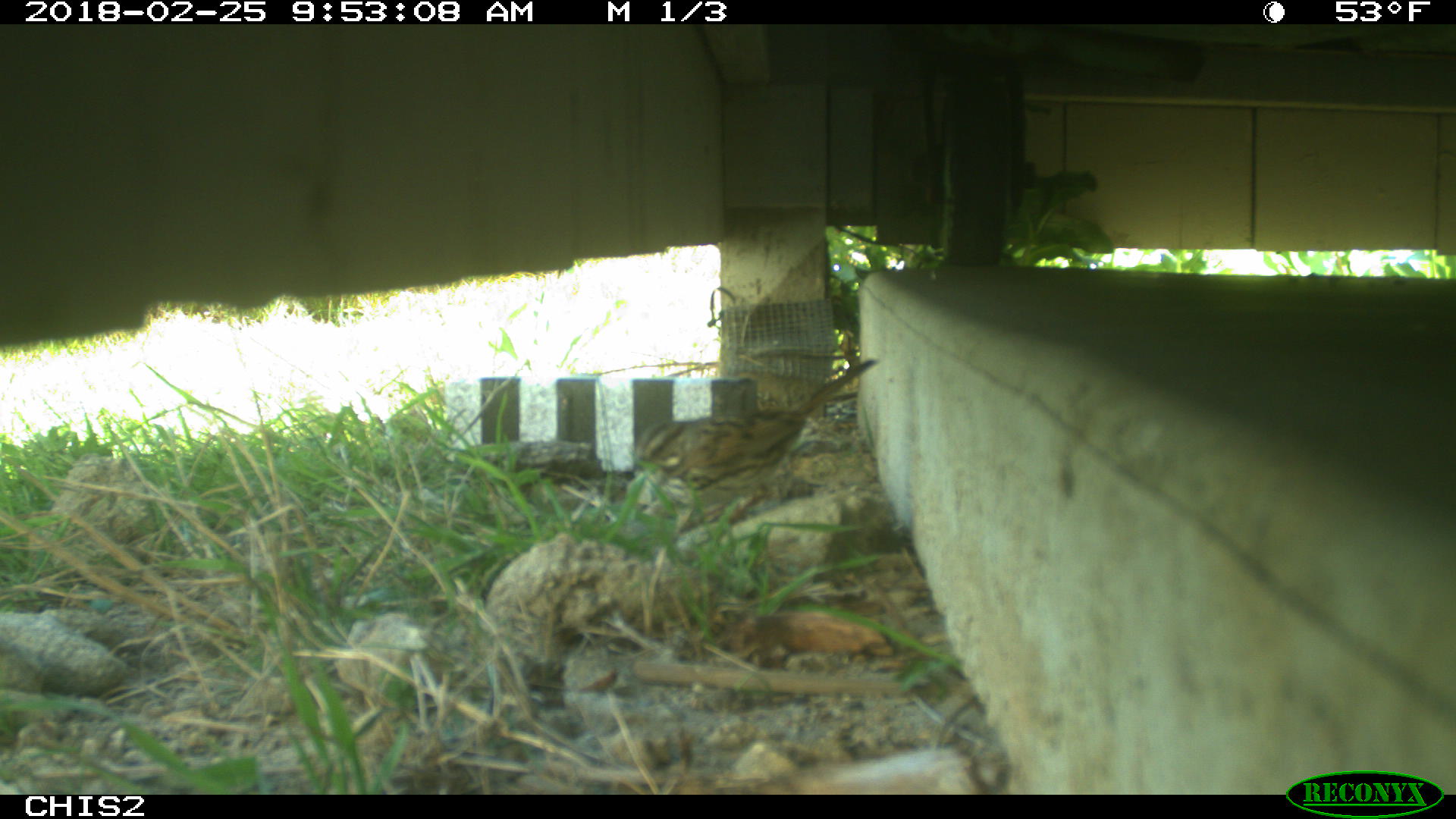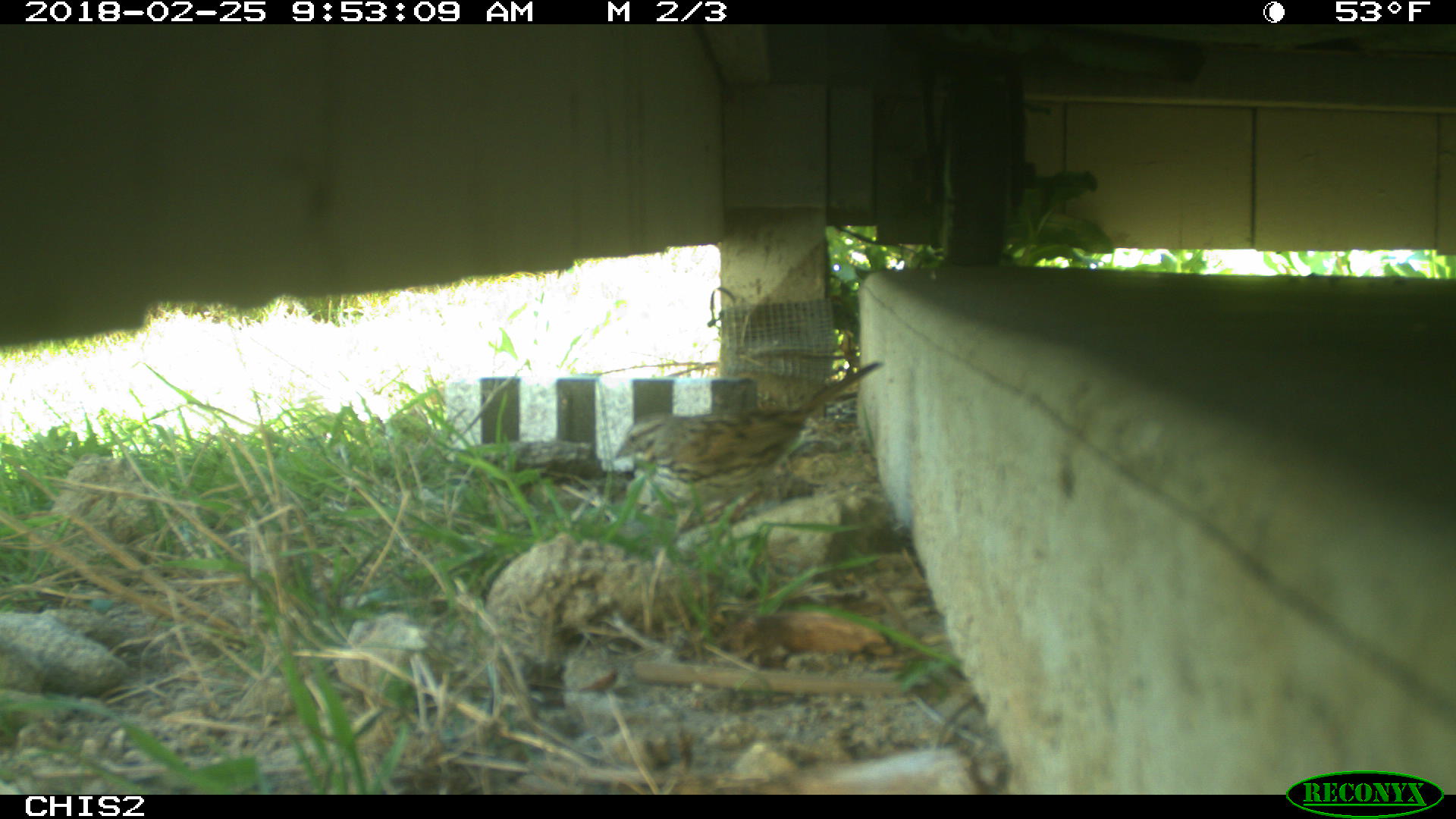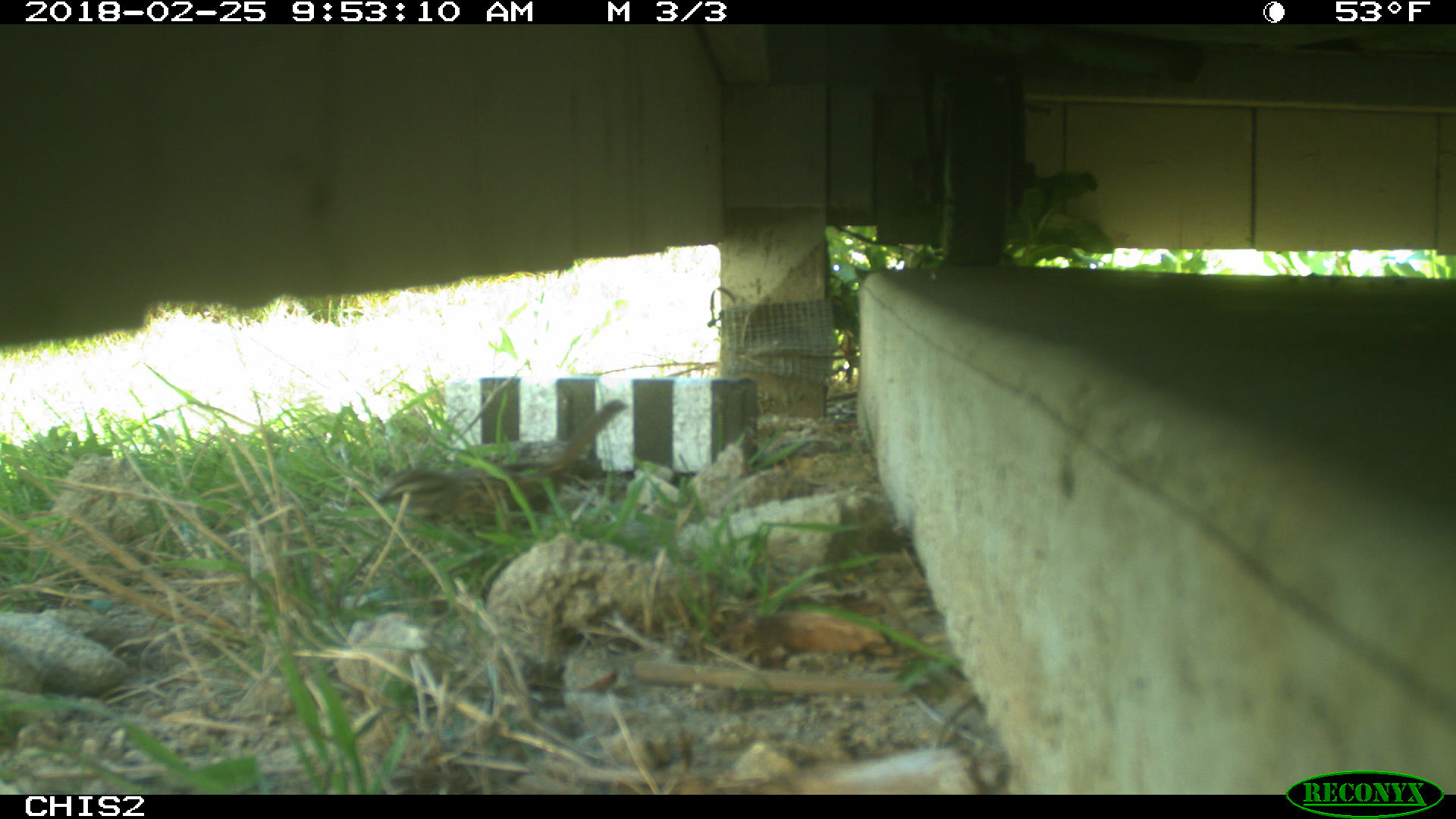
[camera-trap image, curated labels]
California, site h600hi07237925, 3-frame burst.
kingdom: Animalia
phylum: Chordata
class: Aves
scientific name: Aves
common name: bird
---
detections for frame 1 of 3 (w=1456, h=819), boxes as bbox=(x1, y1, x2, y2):
bird: bbox=(630, 359, 875, 523)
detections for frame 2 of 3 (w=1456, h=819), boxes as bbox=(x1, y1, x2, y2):
bird: bbox=(614, 359, 885, 532)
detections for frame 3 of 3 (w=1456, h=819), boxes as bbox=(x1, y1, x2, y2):
bird: bbox=(375, 398, 628, 545)